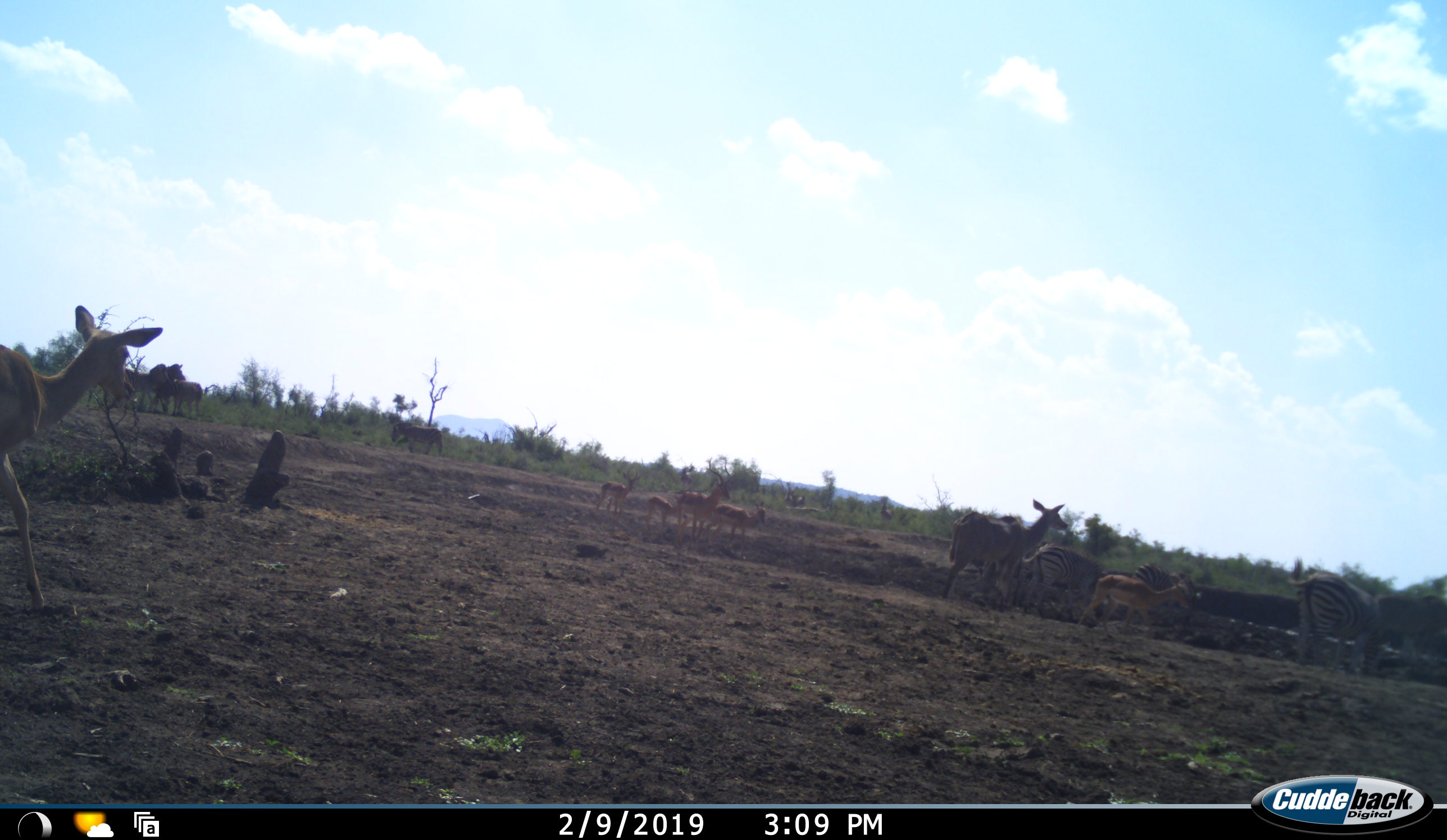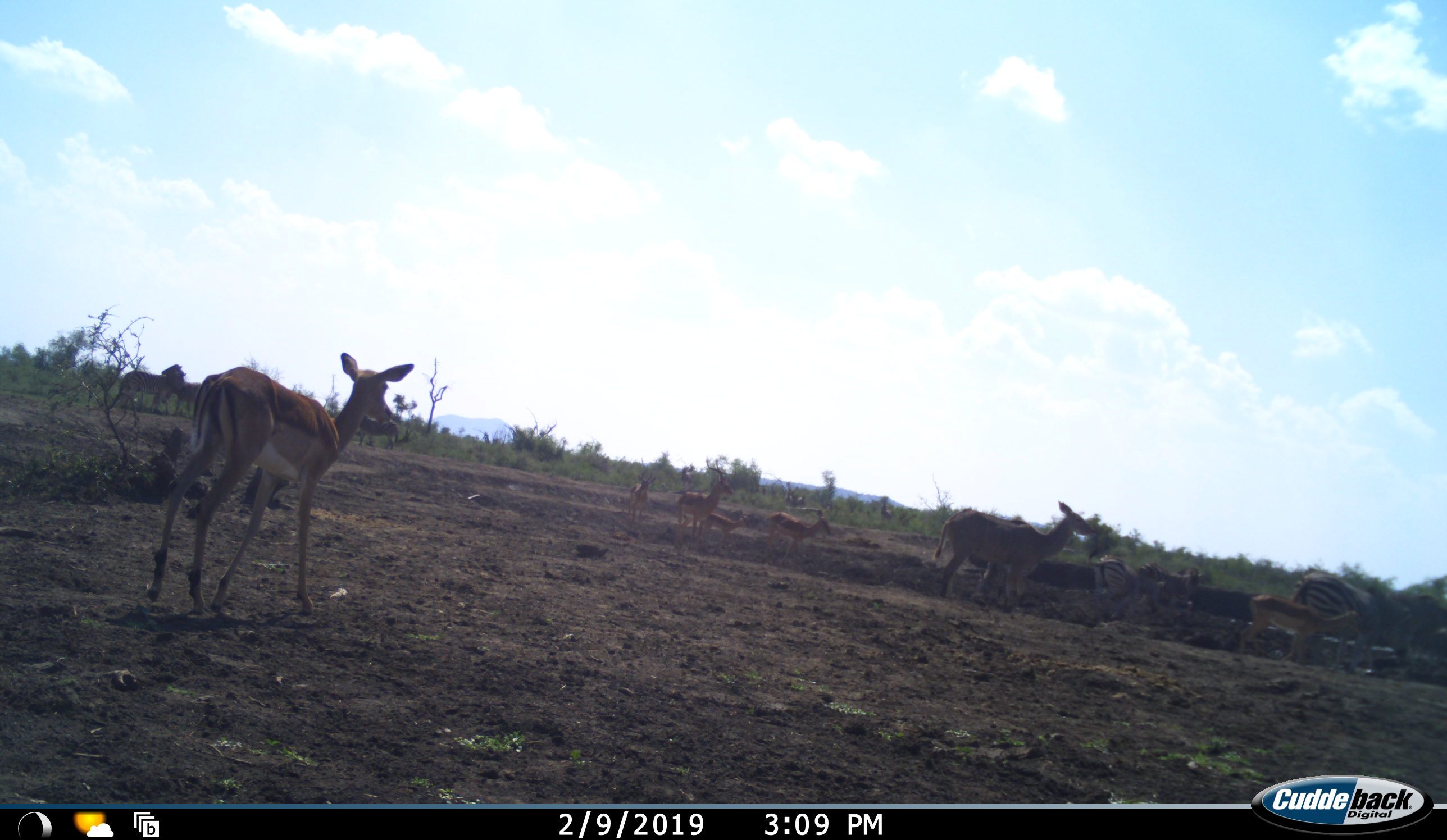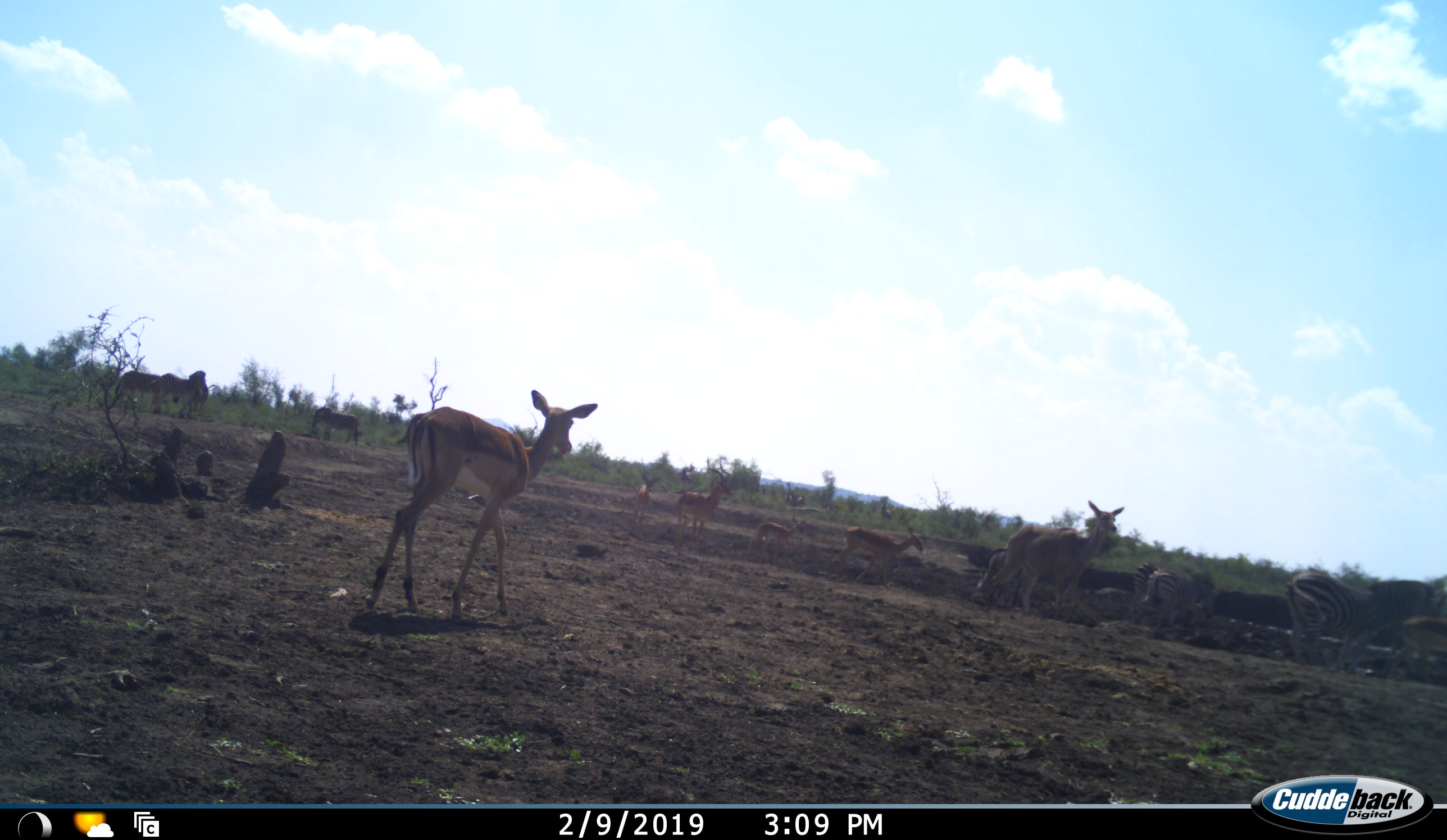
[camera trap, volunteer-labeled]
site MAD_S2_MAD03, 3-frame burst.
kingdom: Animalia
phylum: Chordata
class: Mammalia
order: Artiodactyla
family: Bovidae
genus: Aepyceros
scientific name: Aepyceros melampus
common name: impala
Impala (Aepyceros melampus), count 6. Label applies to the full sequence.